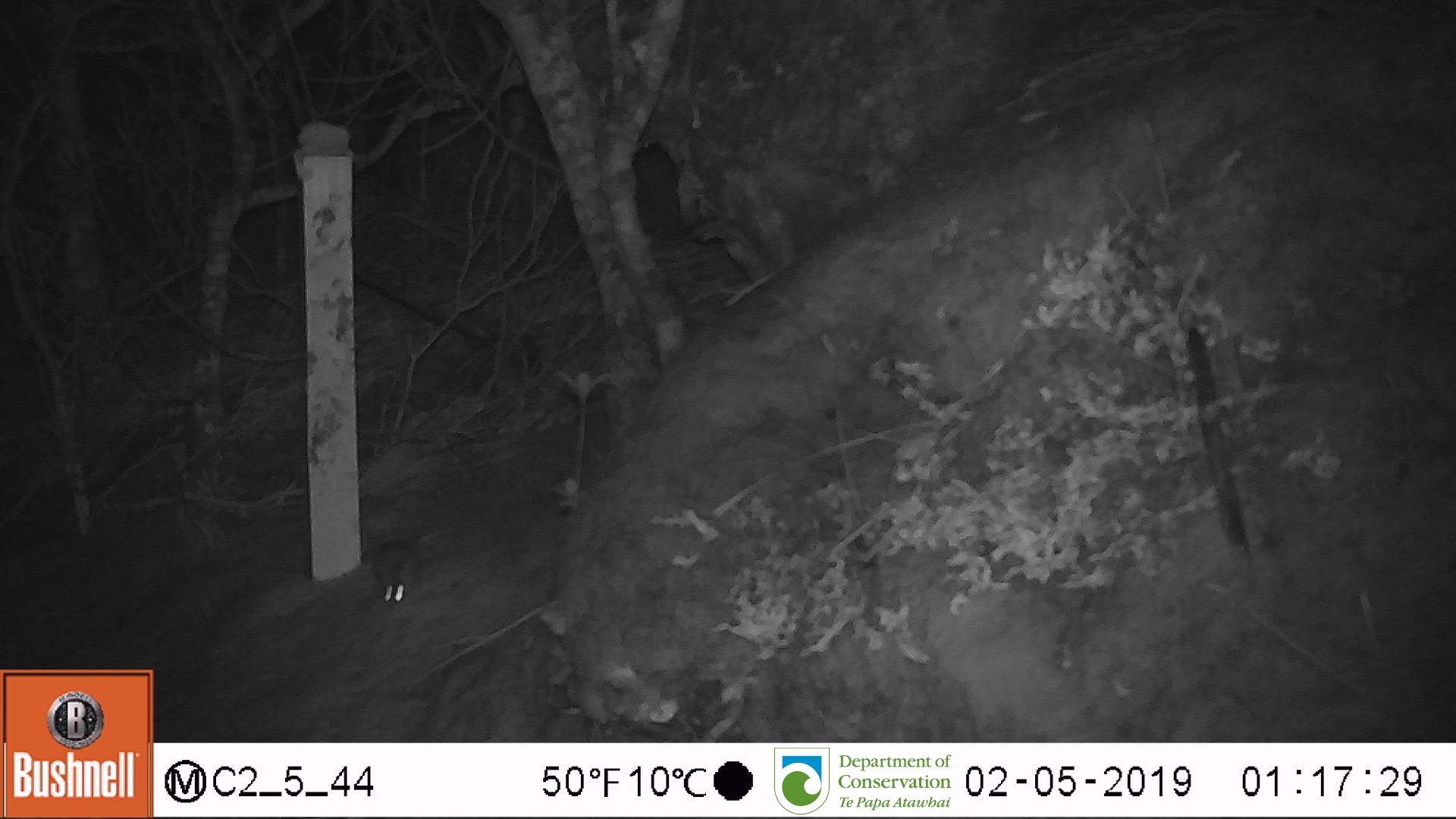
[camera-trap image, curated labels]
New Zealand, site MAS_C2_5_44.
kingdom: Animalia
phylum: Chordata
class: Mammalia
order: Rodentia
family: Muridae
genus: Mus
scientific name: Mus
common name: mouse